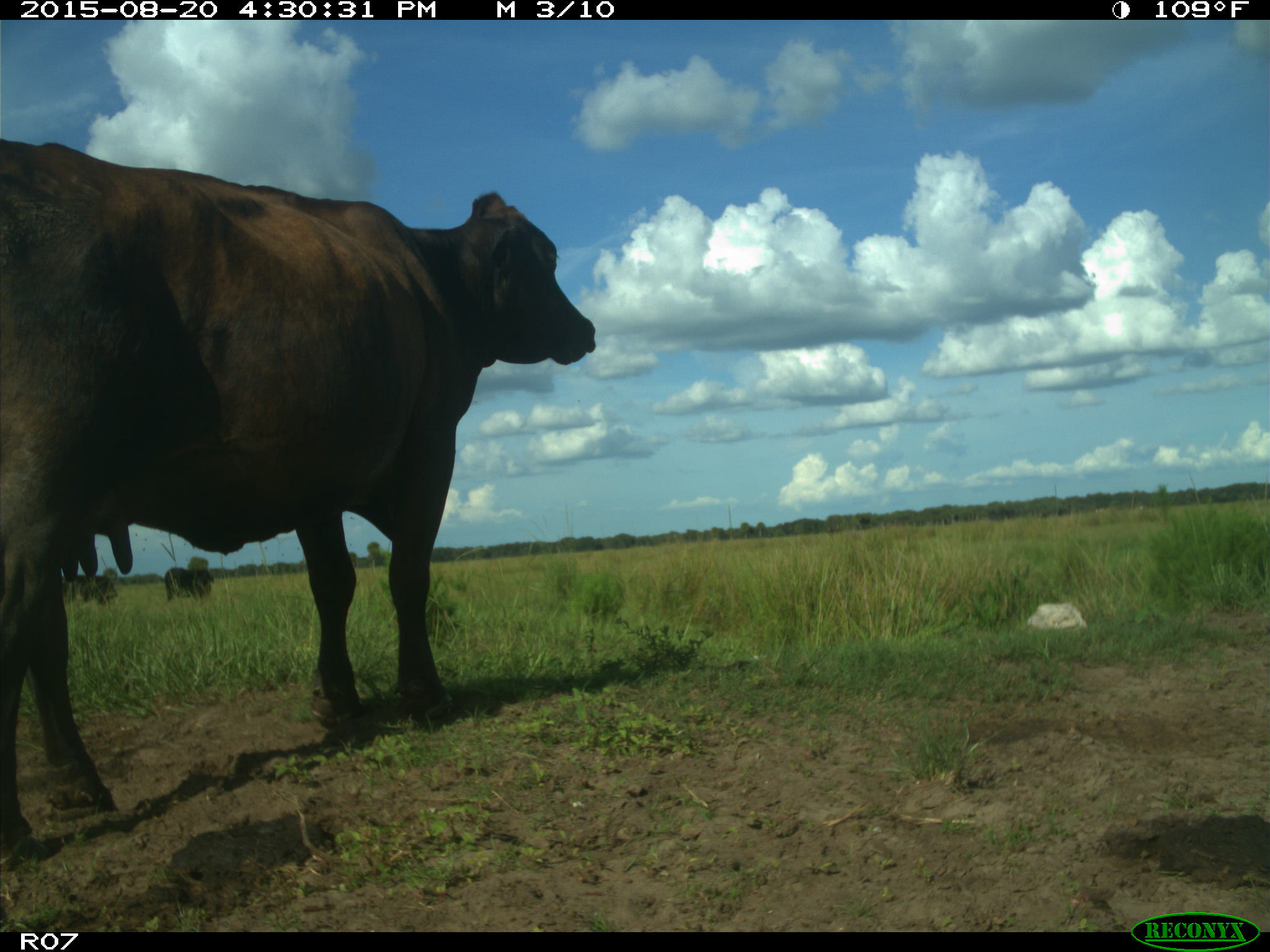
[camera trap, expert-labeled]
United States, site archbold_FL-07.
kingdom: Animalia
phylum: Chordata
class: Mammalia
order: Artiodactyla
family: Bovidae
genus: Bos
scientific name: Bos taurus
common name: domestic cow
Bos taurus (domestic cow).